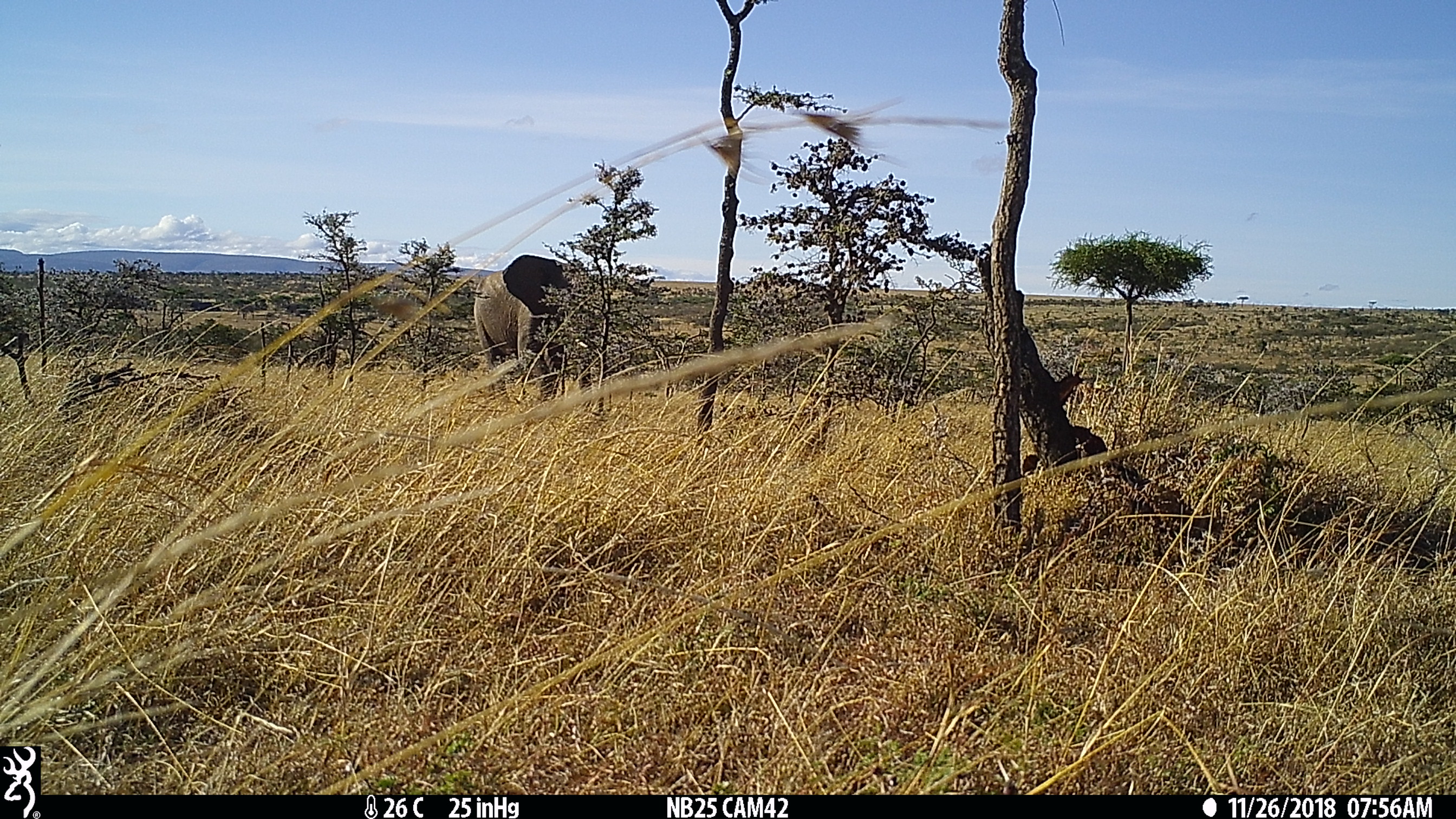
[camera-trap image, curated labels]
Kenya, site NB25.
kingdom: Animalia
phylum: Chordata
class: Mammalia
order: Proboscidea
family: Elephantidae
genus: Loxodonta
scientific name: Loxodonta africana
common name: elephant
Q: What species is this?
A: Elephant (Loxodonta africana).